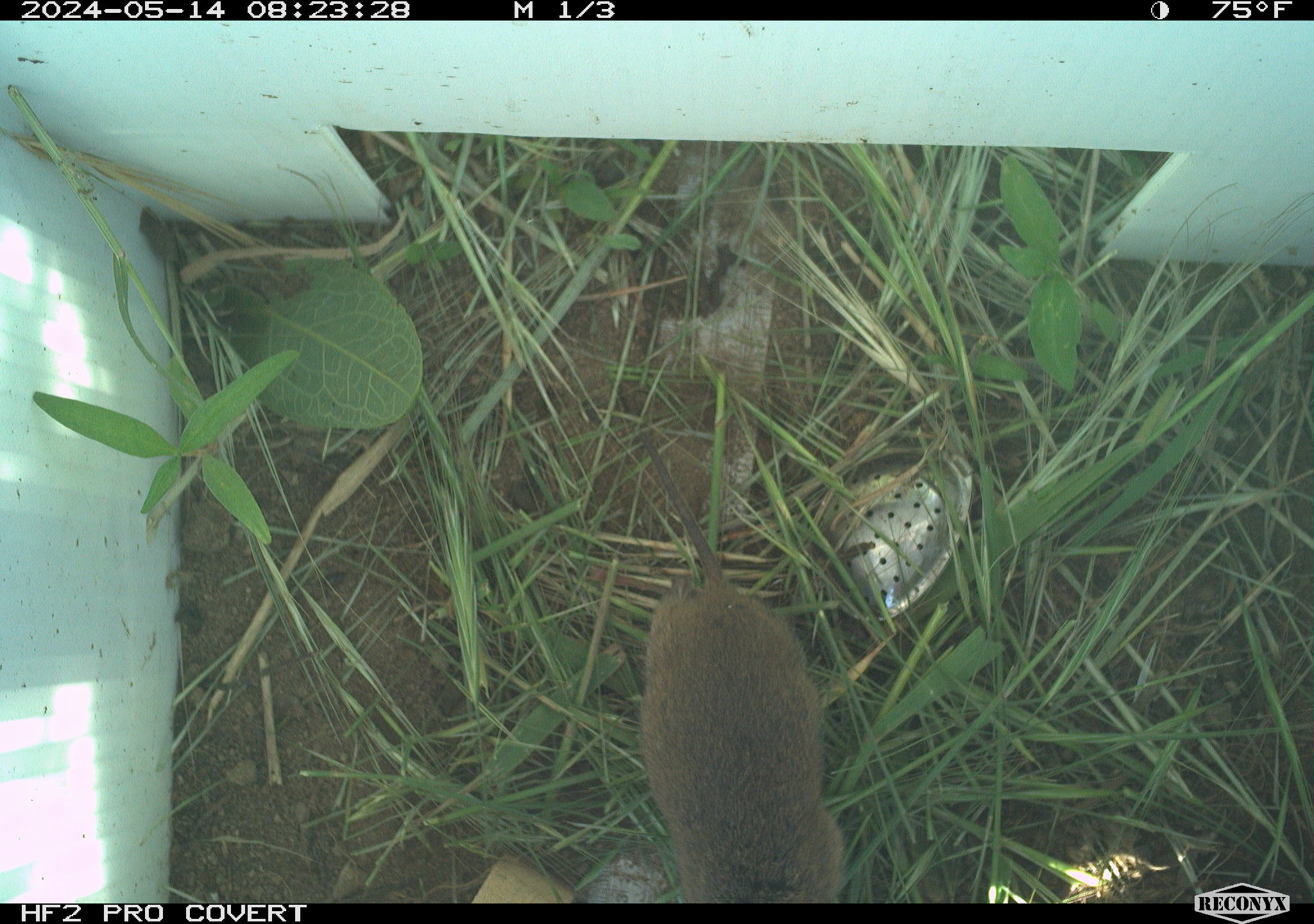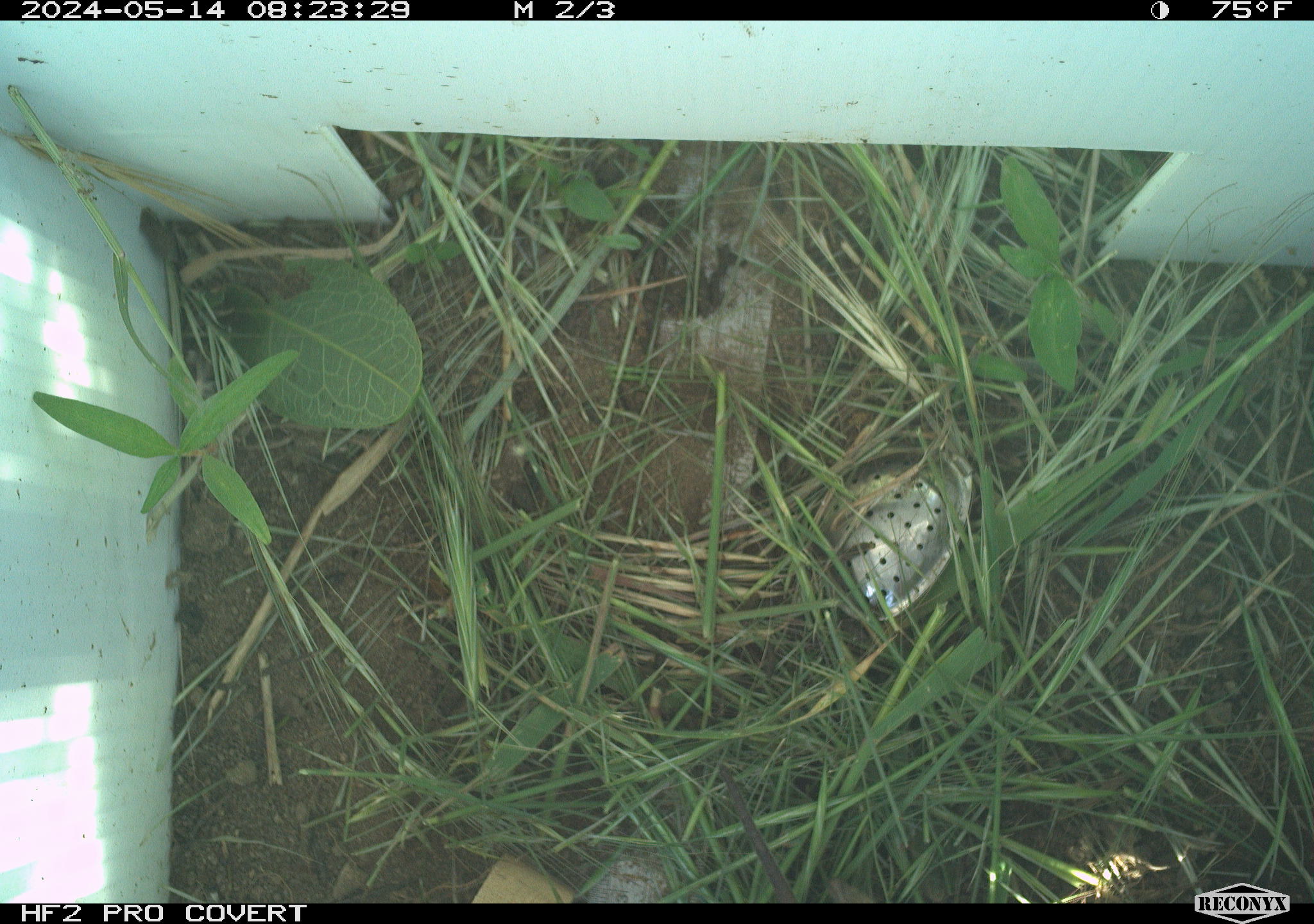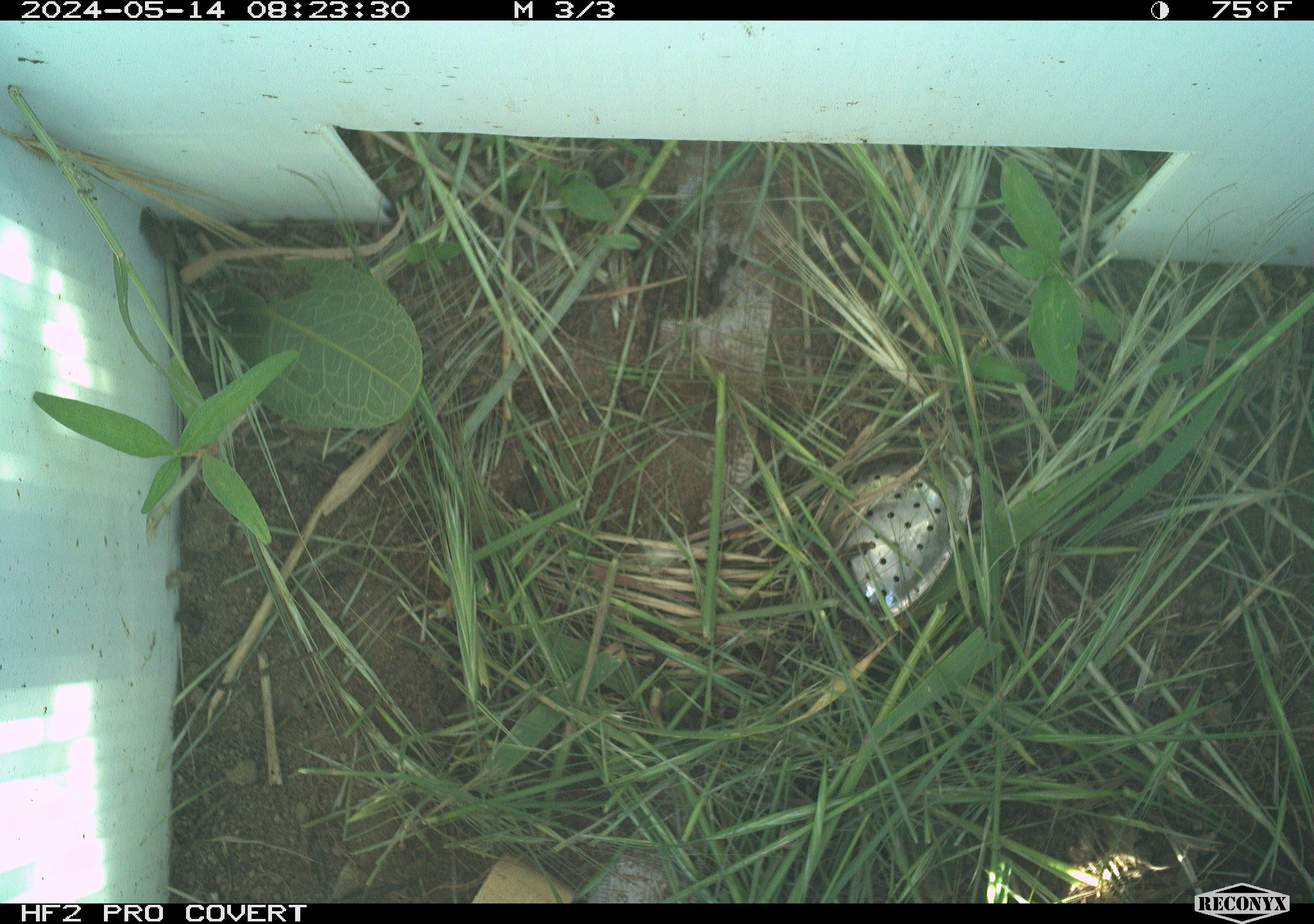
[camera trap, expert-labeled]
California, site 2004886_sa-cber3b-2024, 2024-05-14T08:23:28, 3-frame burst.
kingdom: Animalia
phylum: Chordata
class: Mammalia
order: Rodentia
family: Cricetidae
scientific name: Arvicolinae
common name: voles, lemmings, and muskrats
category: arvicolinae subfamily